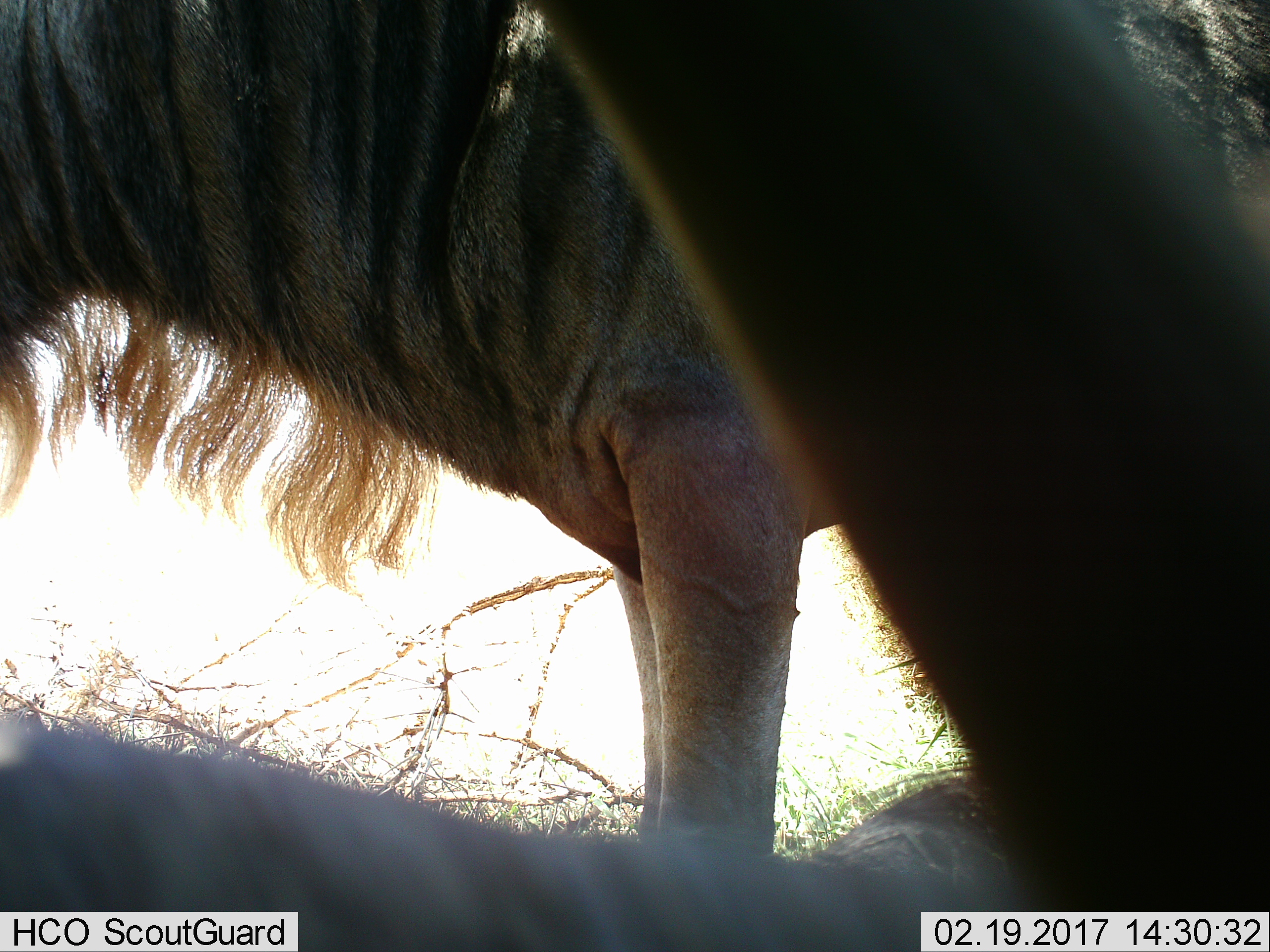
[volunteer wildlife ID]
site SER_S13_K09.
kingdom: Animalia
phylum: Chordata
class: Mammalia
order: Artiodactyla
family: Bovidae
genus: Connochaetes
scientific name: Connochaetes taurinus taurinus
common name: blue wildebeest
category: wildebeestblue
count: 3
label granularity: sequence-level